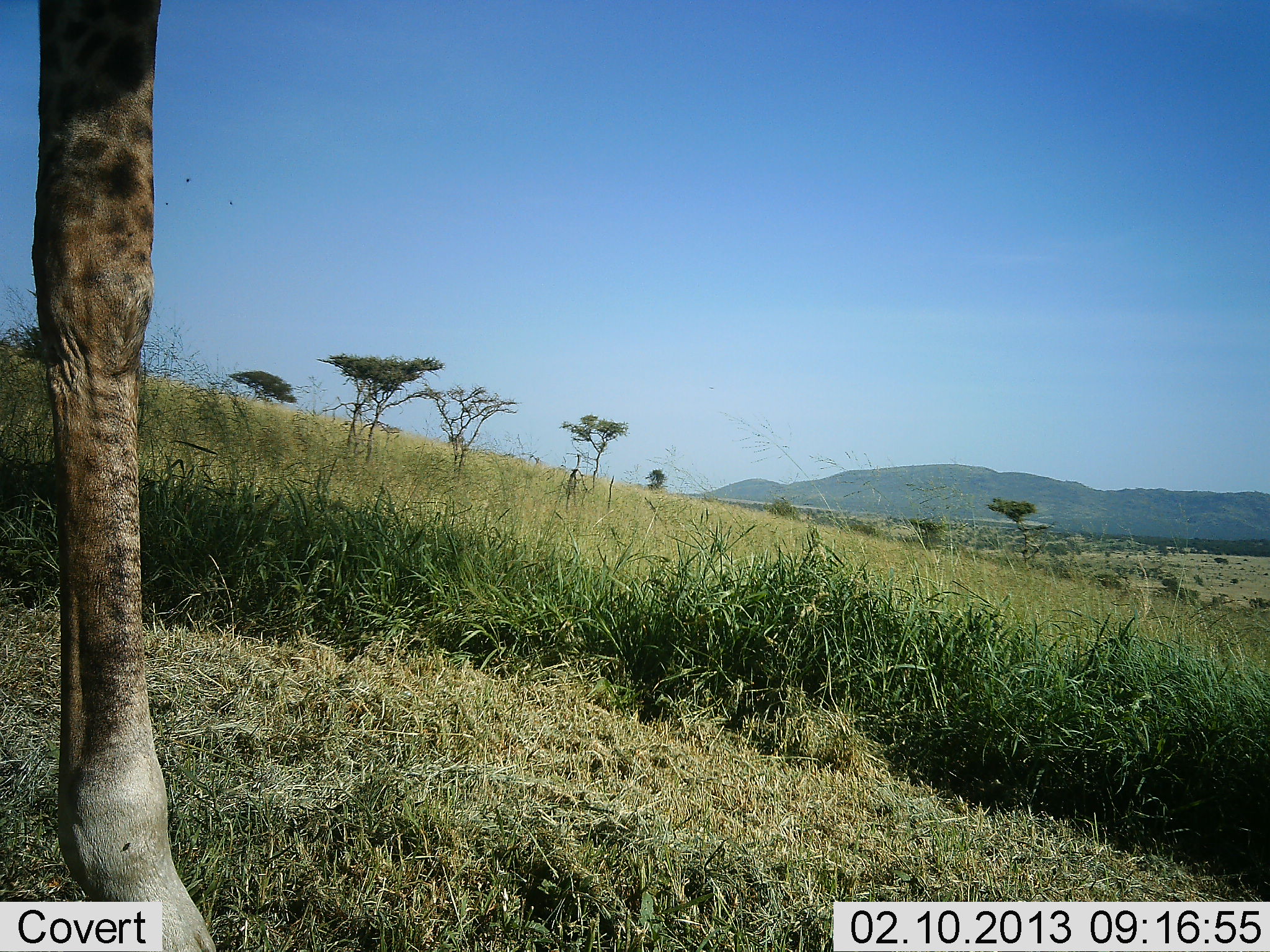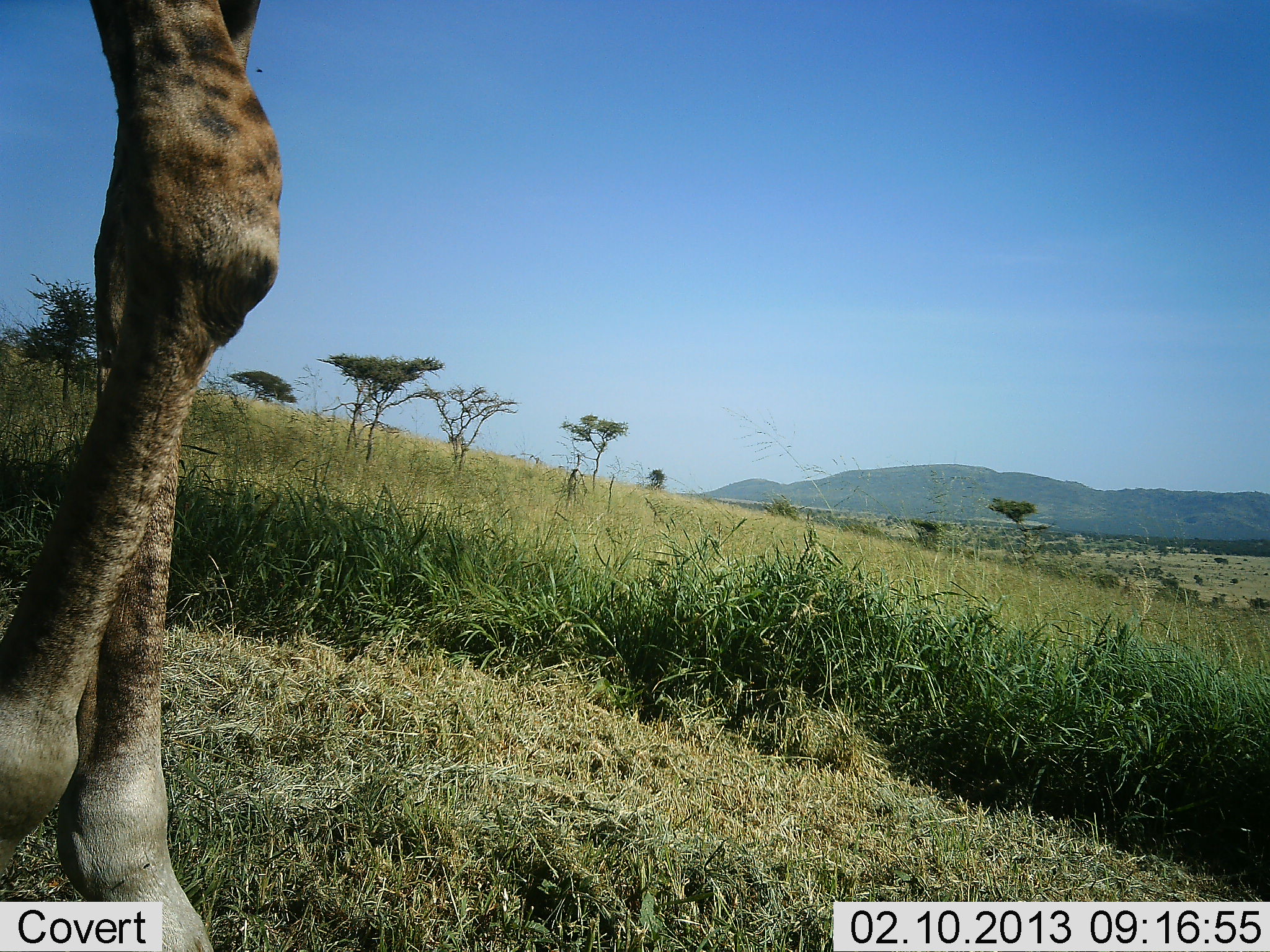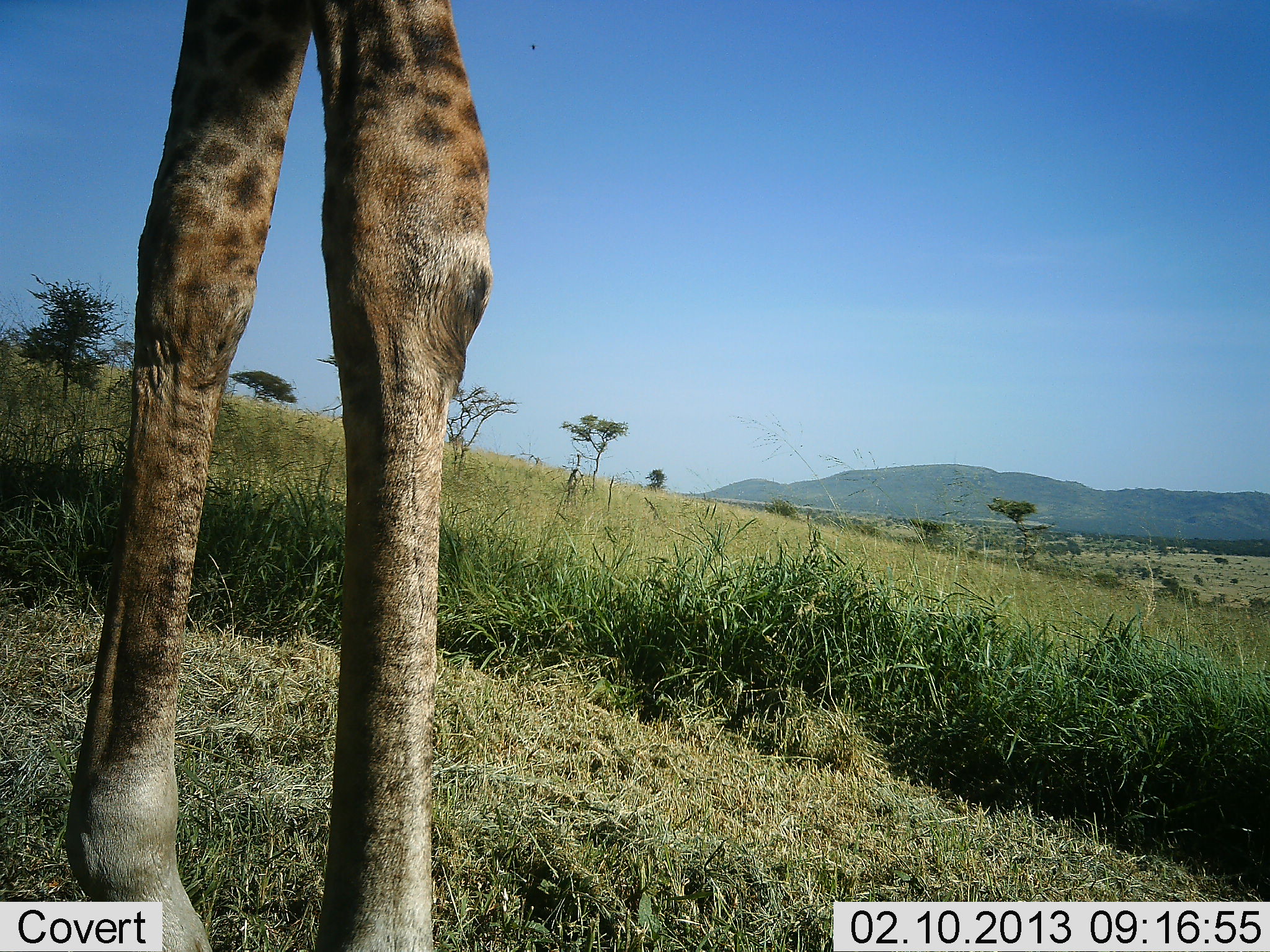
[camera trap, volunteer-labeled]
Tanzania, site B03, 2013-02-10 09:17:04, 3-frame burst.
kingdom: Animalia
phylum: Chordata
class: Mammalia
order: Artiodactyla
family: Giraffidae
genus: Giraffa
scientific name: Giraffa camelopardalis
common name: giraffe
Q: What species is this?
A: Giraffe (Giraffa camelopardalis).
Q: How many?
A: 1.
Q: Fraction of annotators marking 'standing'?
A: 18%.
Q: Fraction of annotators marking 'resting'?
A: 0%.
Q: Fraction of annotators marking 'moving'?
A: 85%.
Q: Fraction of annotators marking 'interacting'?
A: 0%.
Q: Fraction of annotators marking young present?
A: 0%.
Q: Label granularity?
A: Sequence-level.